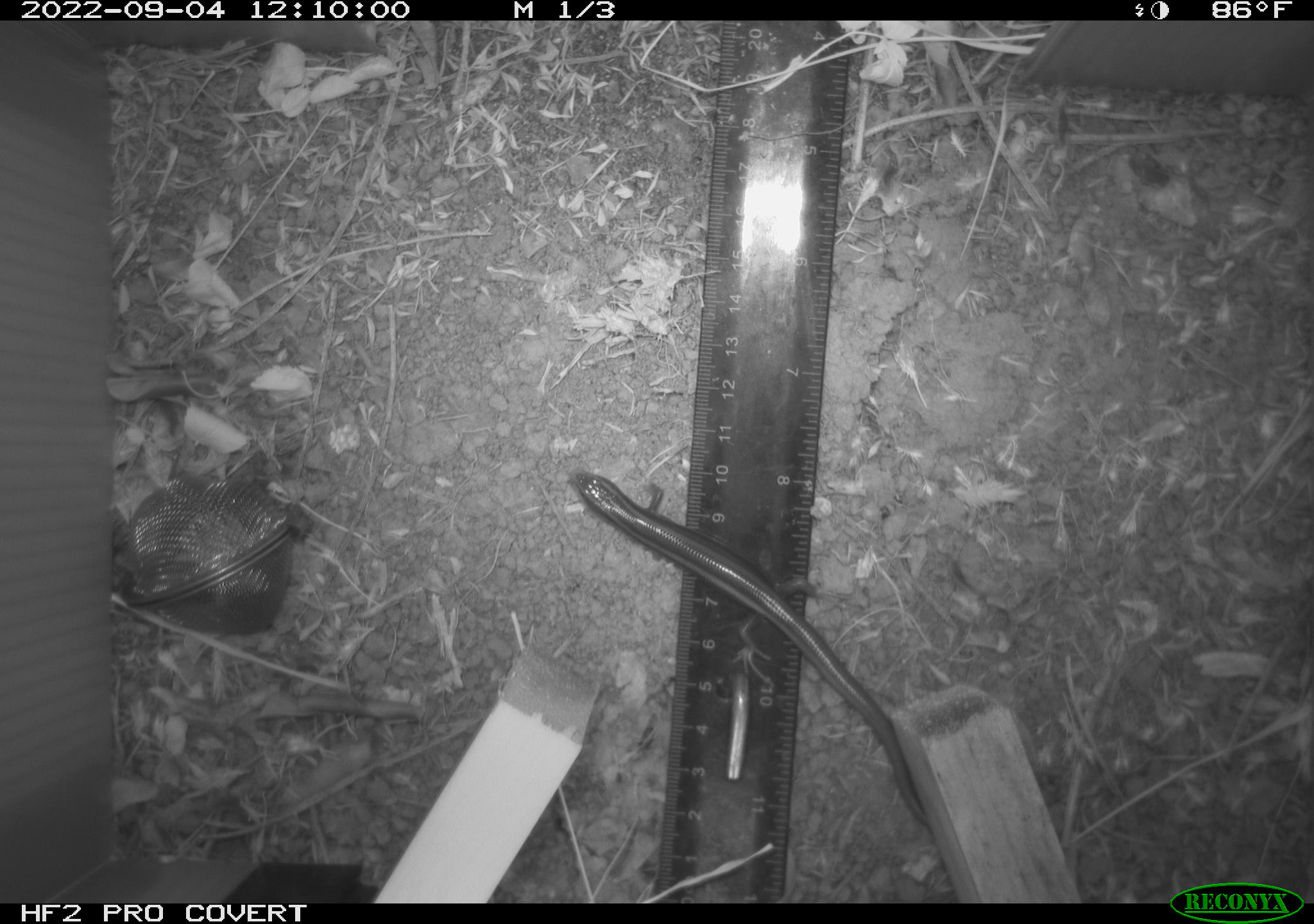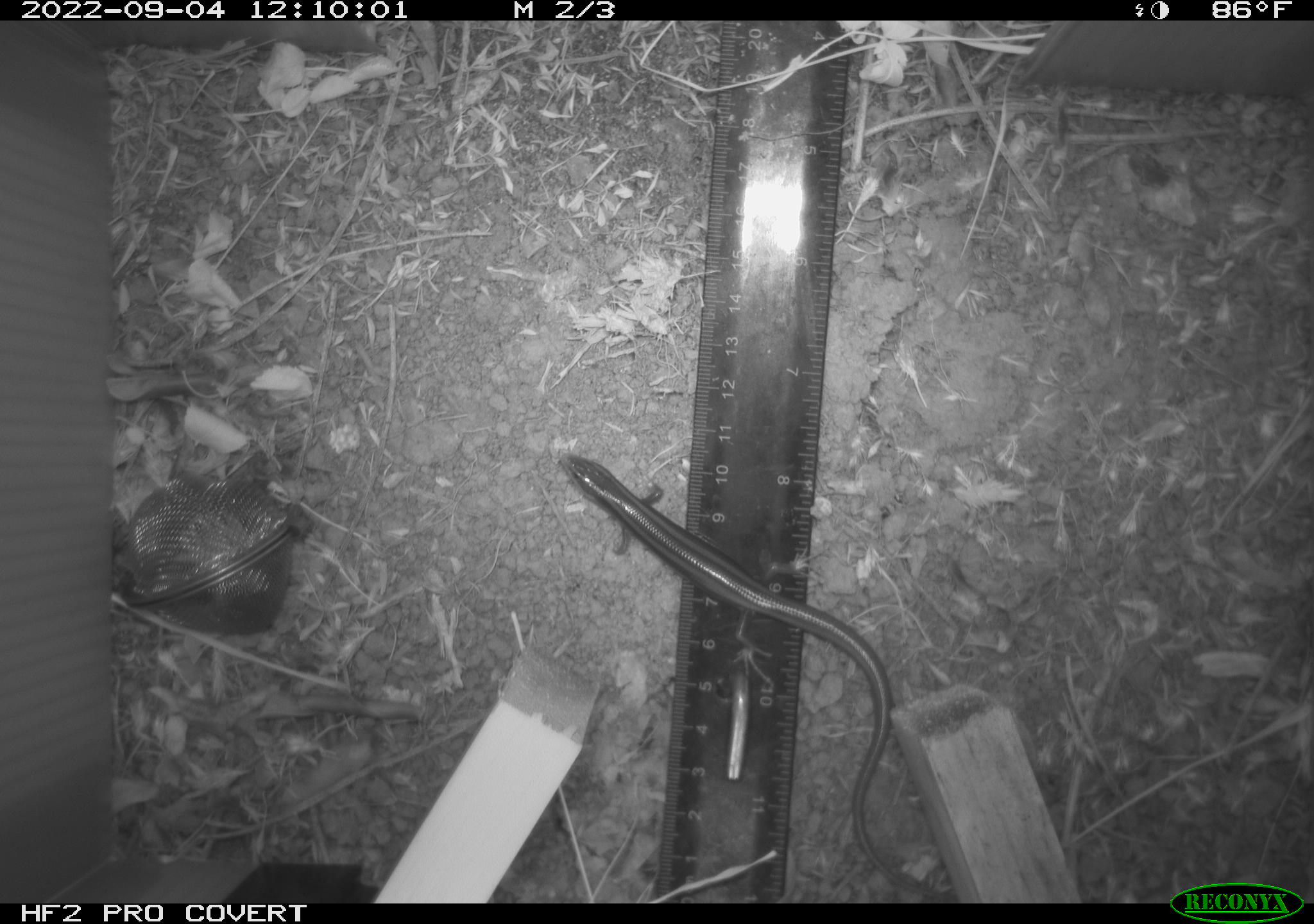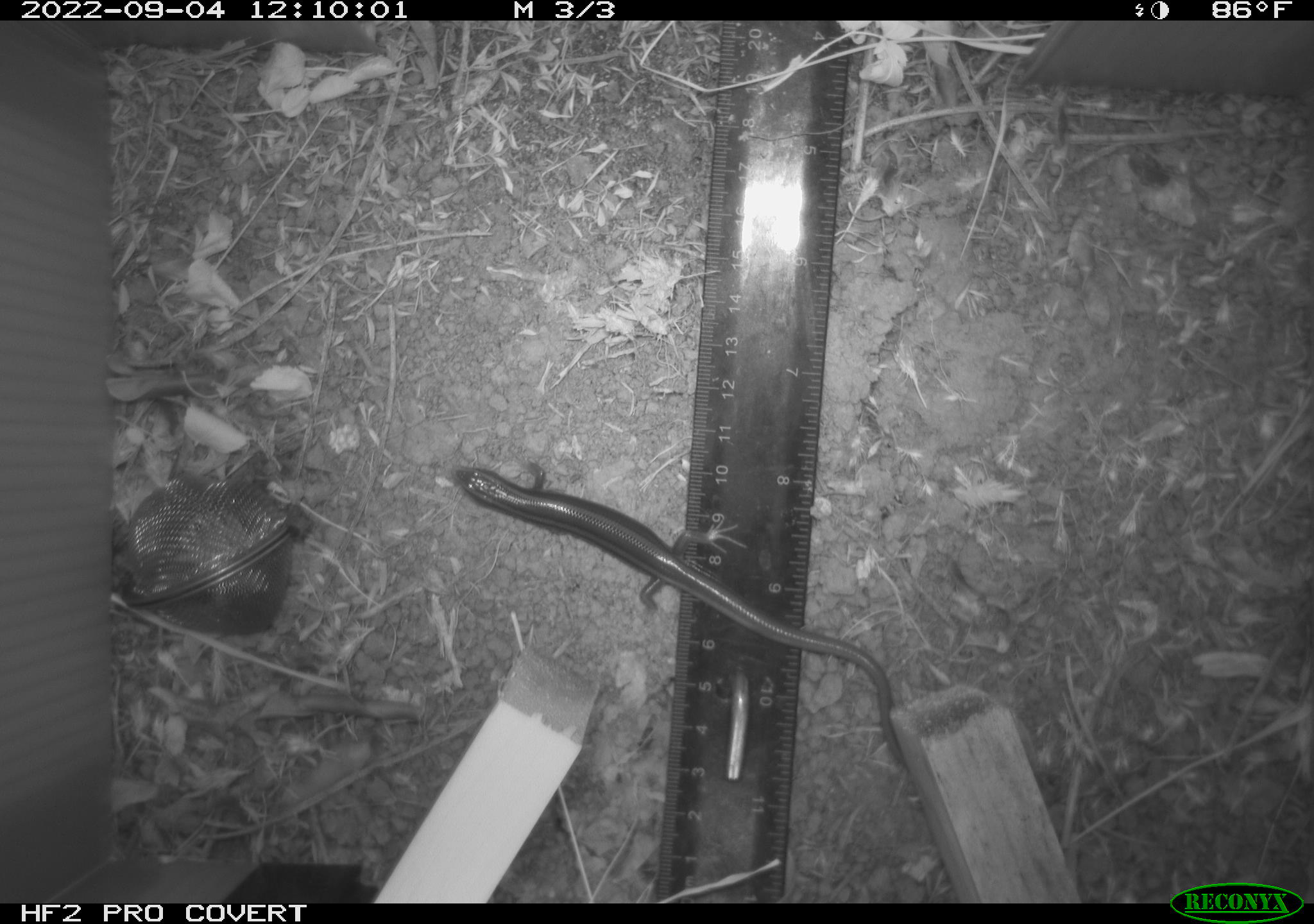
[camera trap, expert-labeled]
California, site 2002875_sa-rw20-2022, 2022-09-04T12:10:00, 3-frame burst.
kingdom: Animalia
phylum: Chordata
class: Reptilia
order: Squamata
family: Scincidae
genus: Plestiodon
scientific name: Plestiodon skiltonianus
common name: western skink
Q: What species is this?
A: Western skink (Plestiodon skiltonianus).